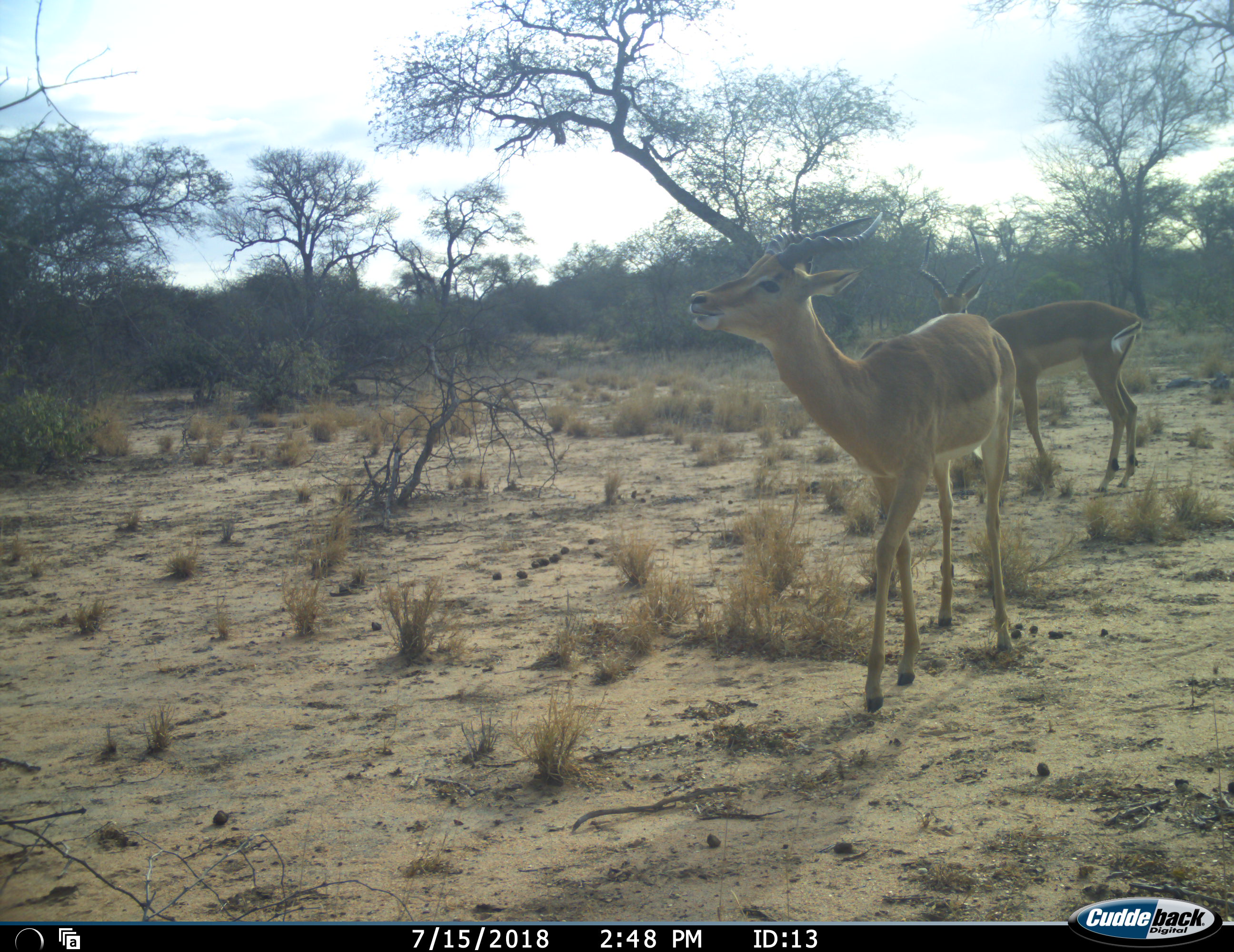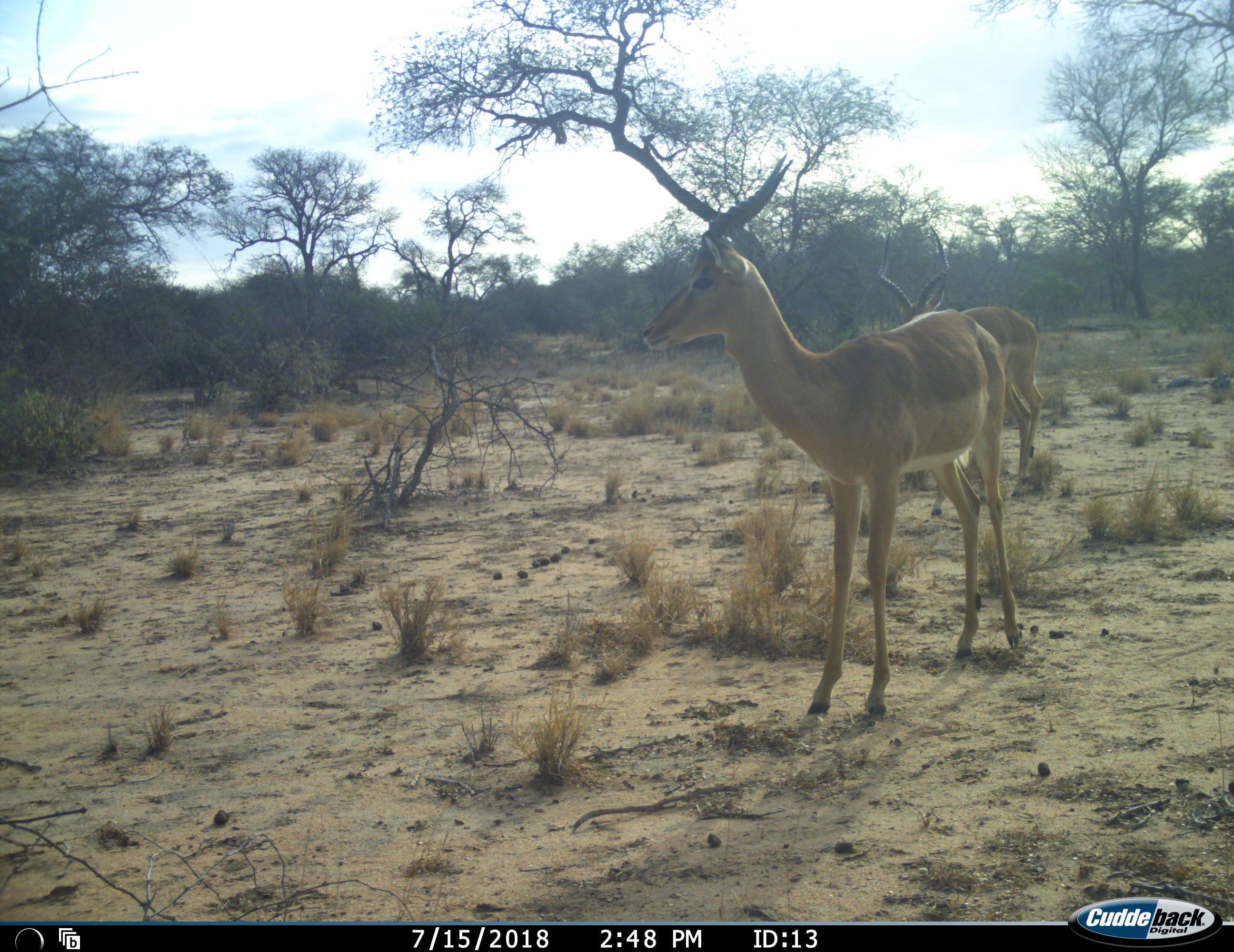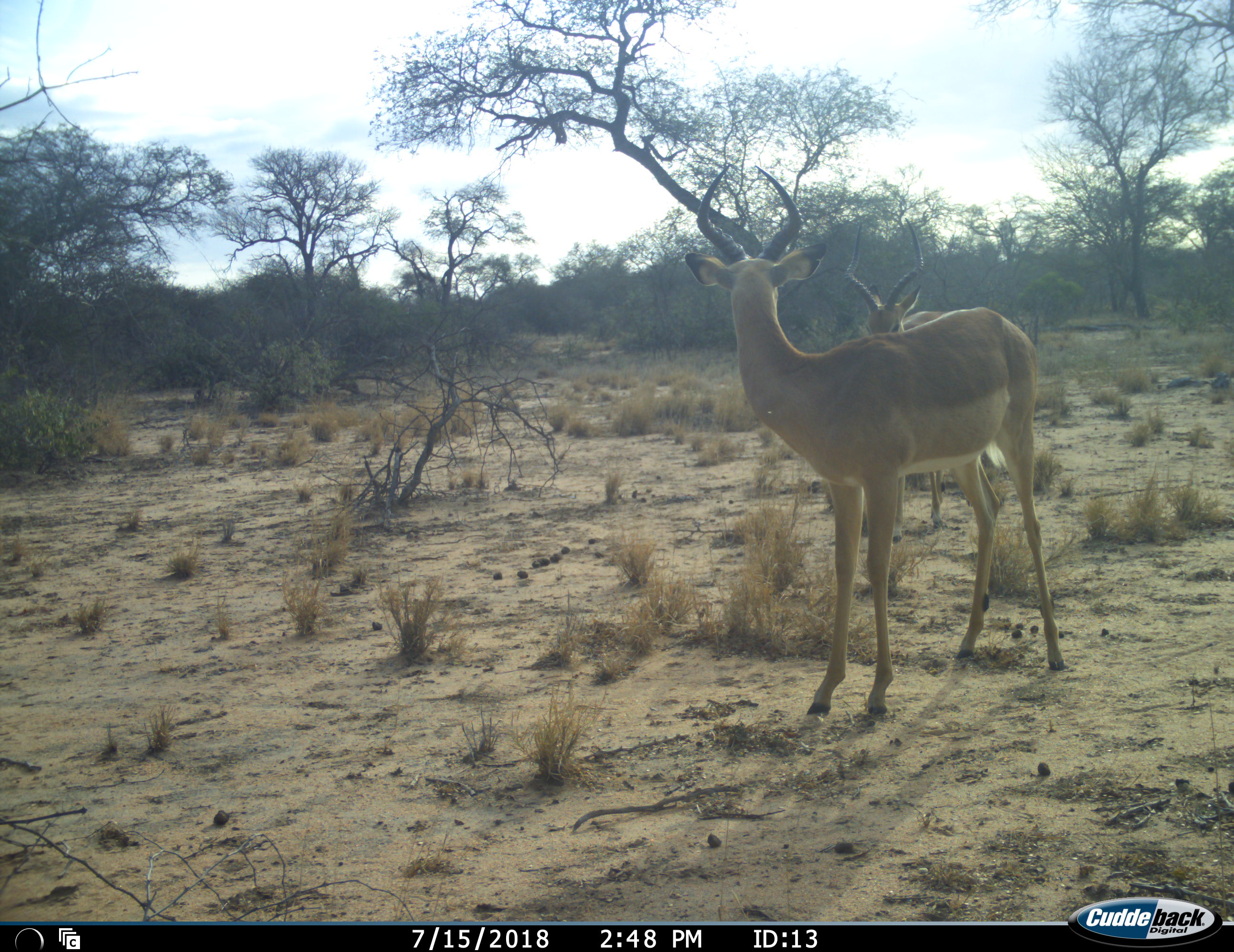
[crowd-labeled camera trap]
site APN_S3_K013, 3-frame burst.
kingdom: Animalia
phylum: Chordata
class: Mammalia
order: Artiodactyla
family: Bovidae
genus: Aepyceros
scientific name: Aepyceros melampus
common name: impala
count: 2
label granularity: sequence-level